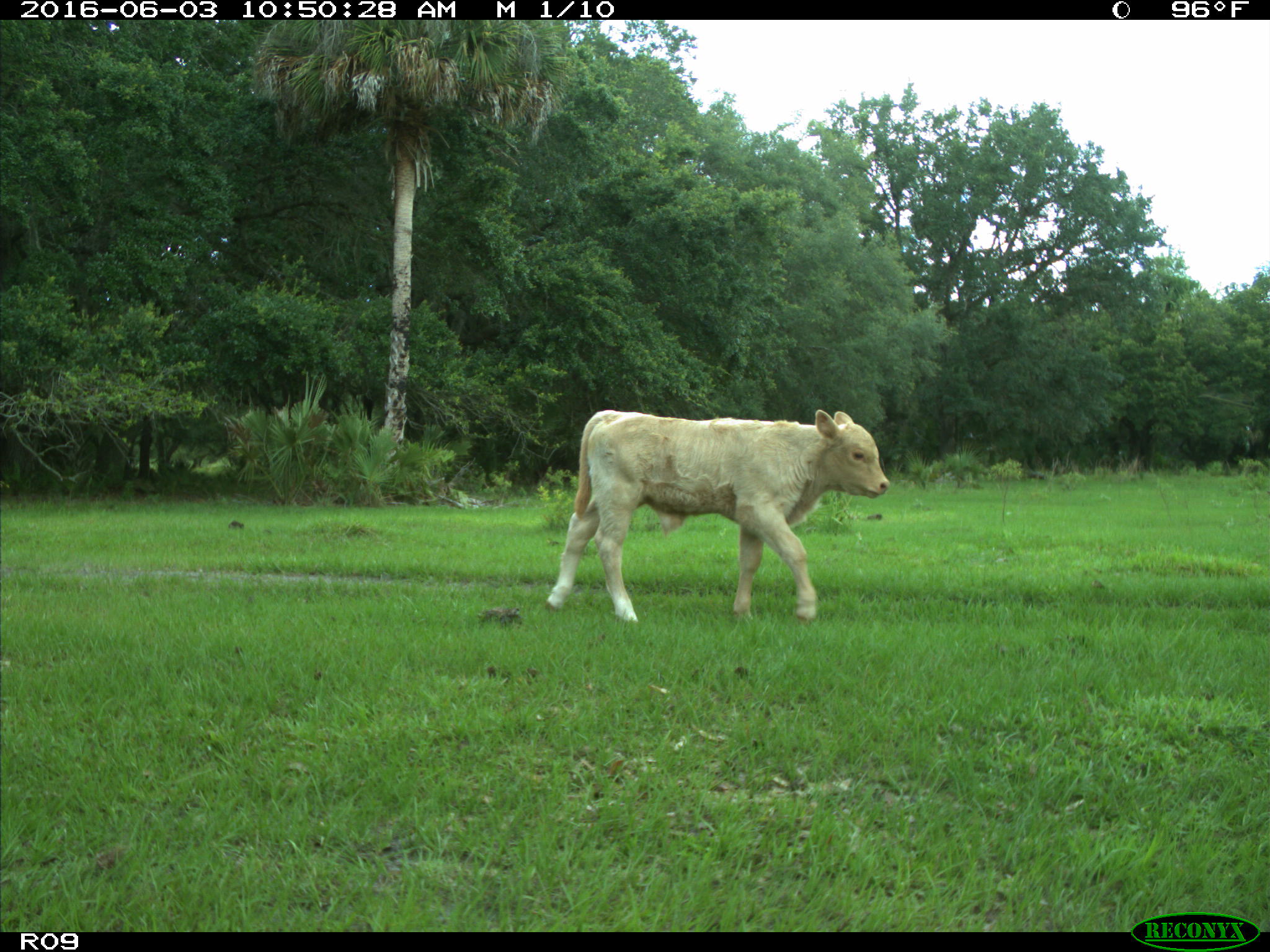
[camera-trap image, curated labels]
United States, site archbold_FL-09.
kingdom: Animalia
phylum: Chordata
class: Mammalia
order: Artiodactyla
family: Bovidae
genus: Bos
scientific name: Bos taurus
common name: domestic cow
Bos taurus (domestic cow).